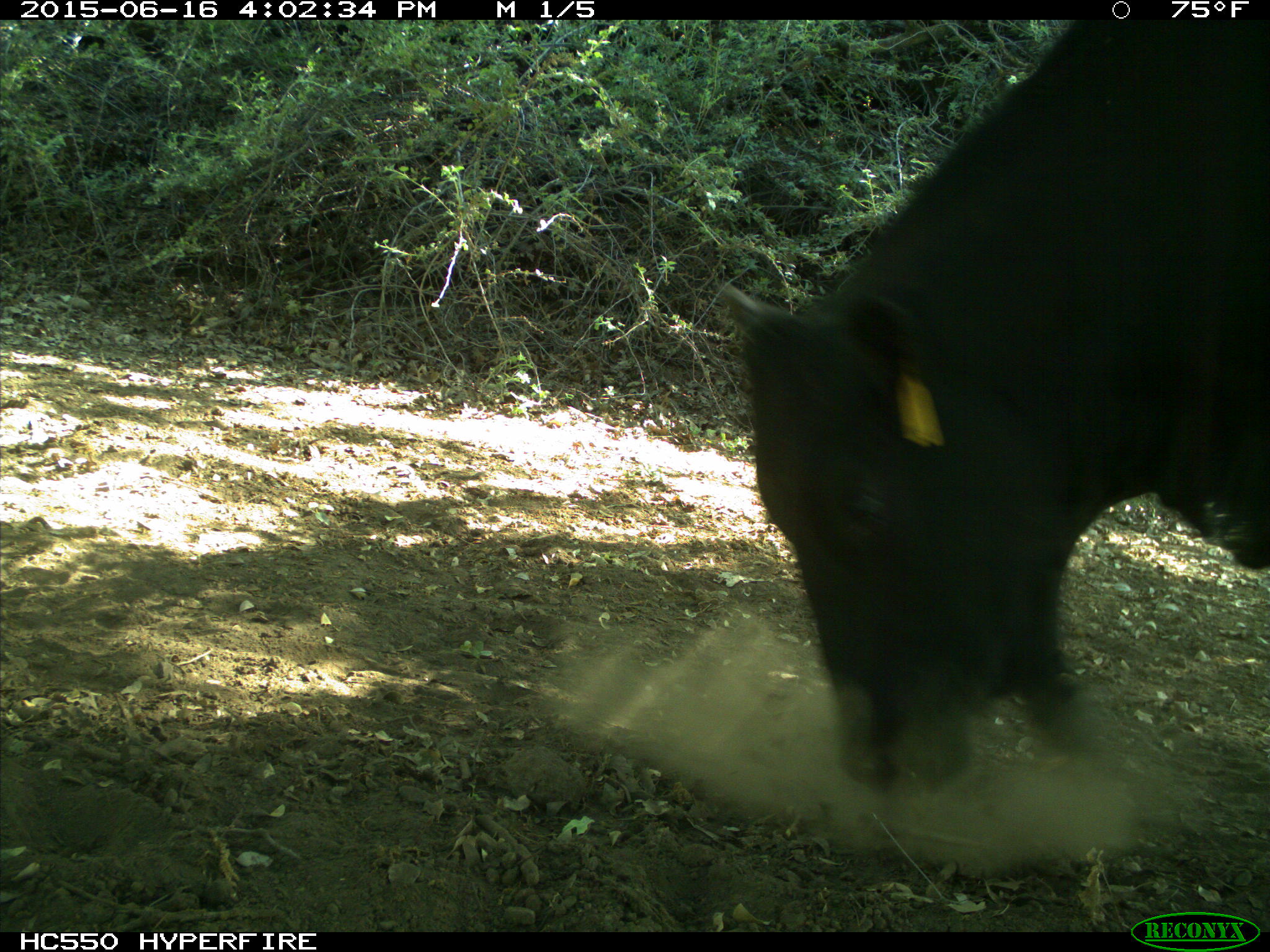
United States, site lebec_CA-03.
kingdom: Animalia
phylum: Chordata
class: Mammalia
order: Artiodactyla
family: Bovidae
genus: Bos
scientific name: Bos taurus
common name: domestic cow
Bos taurus (domestic cow).